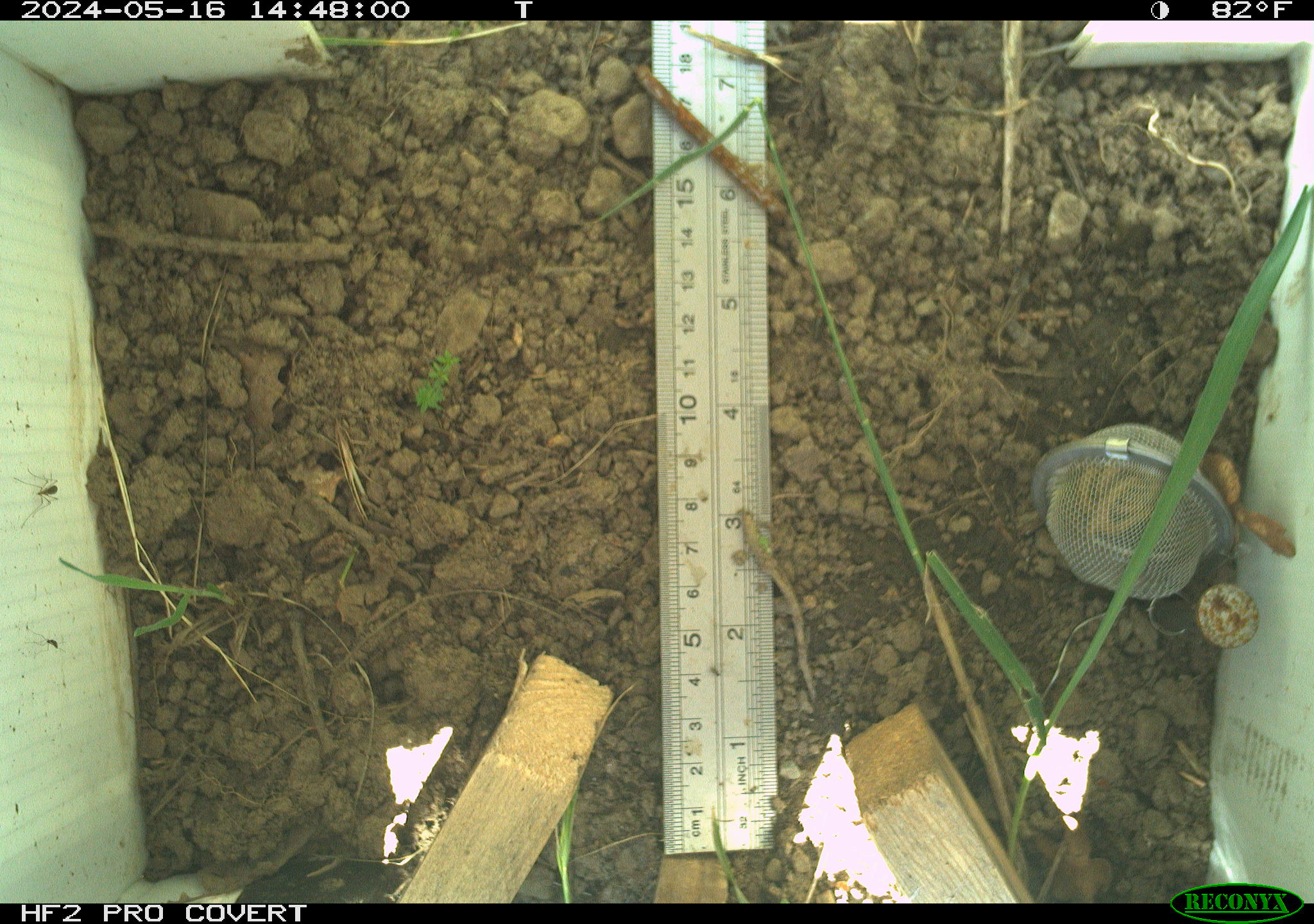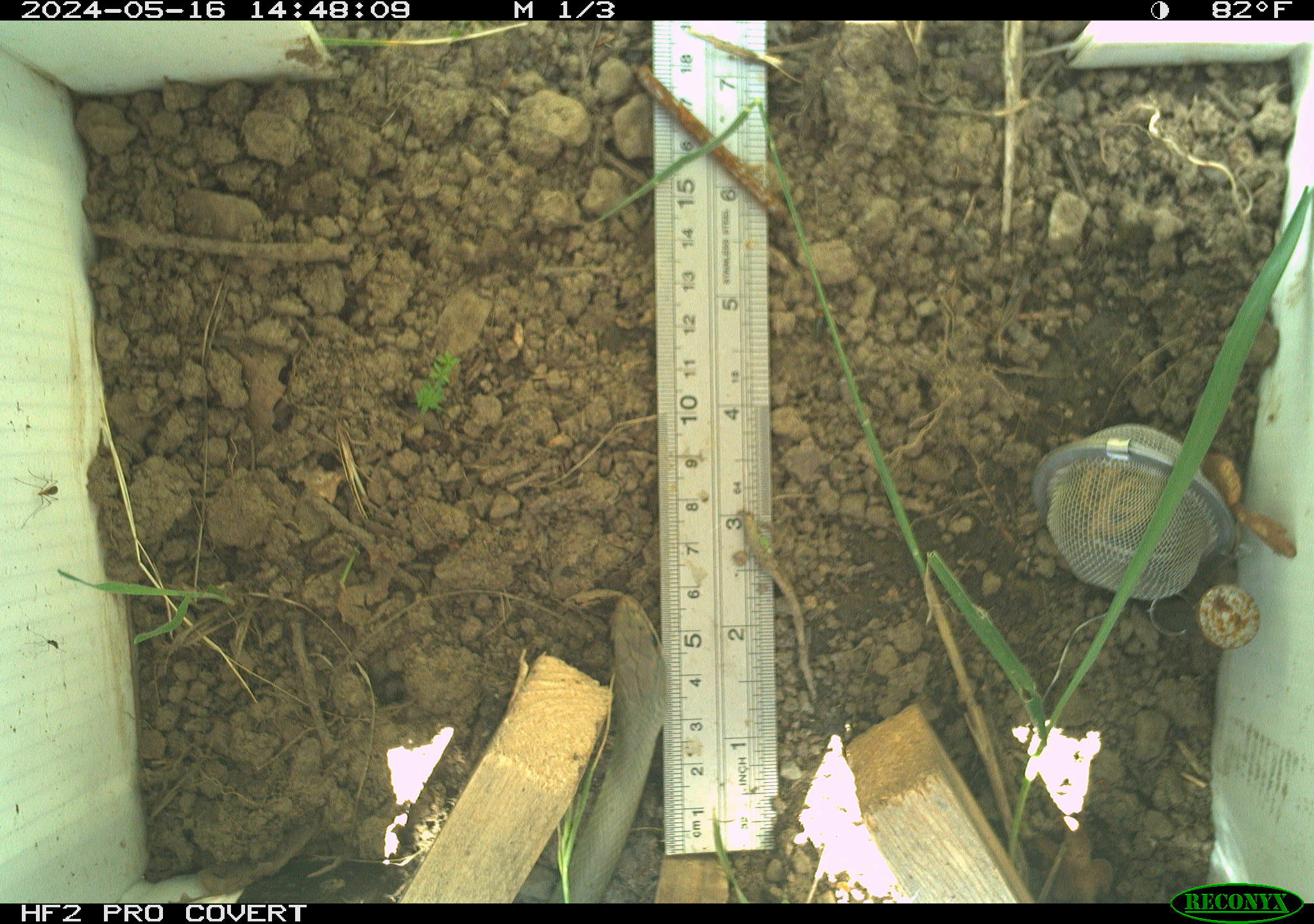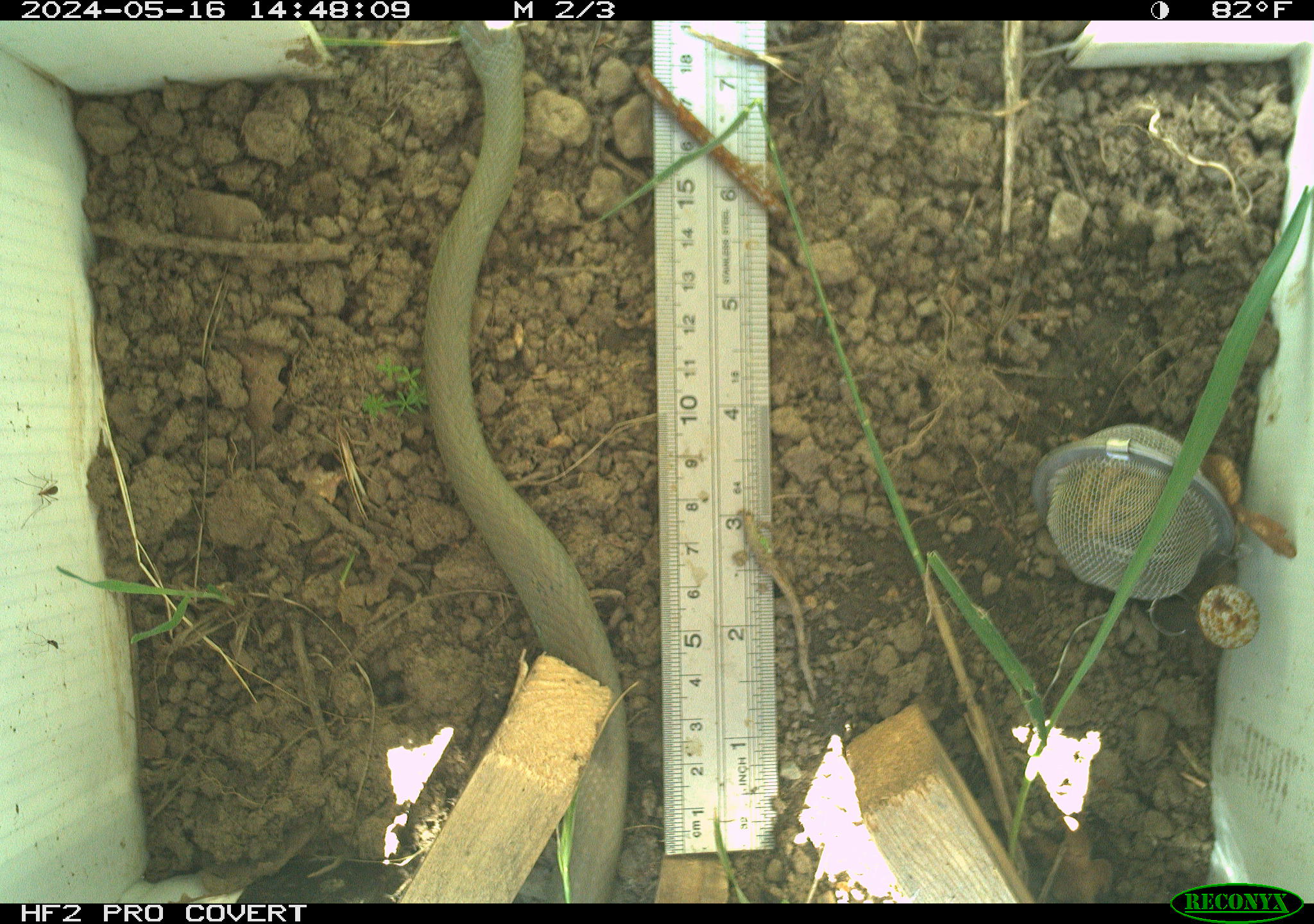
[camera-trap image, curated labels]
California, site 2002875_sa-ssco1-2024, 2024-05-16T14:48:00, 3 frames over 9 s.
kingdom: Animalia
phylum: Chordata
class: Reptilia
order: Squamata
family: Colubridae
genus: Coluber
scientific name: Coluber constrictor mormon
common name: western yellow-bellied racer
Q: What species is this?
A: Western yellow-bellied racer (Coluber constrictor mormon).